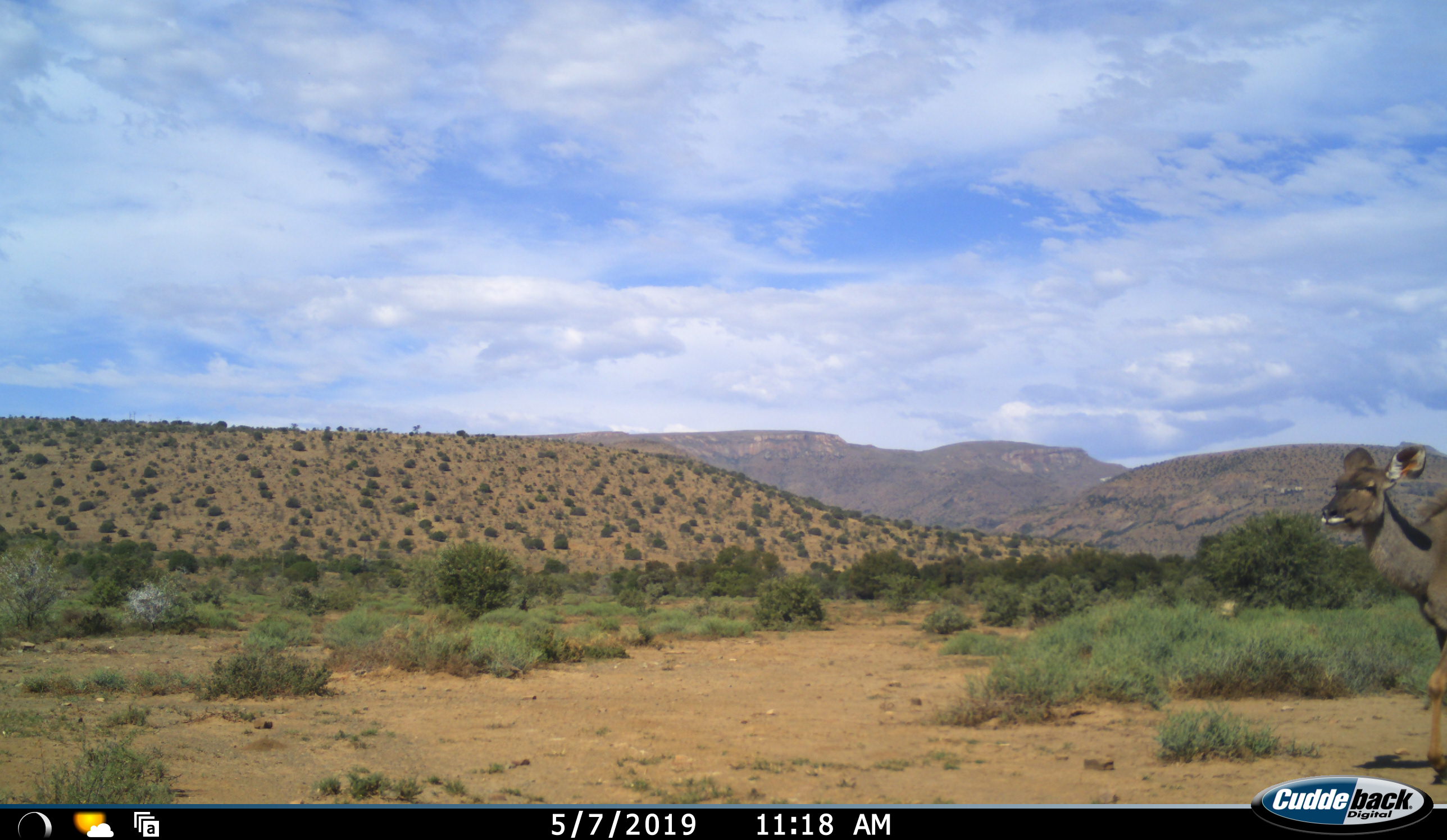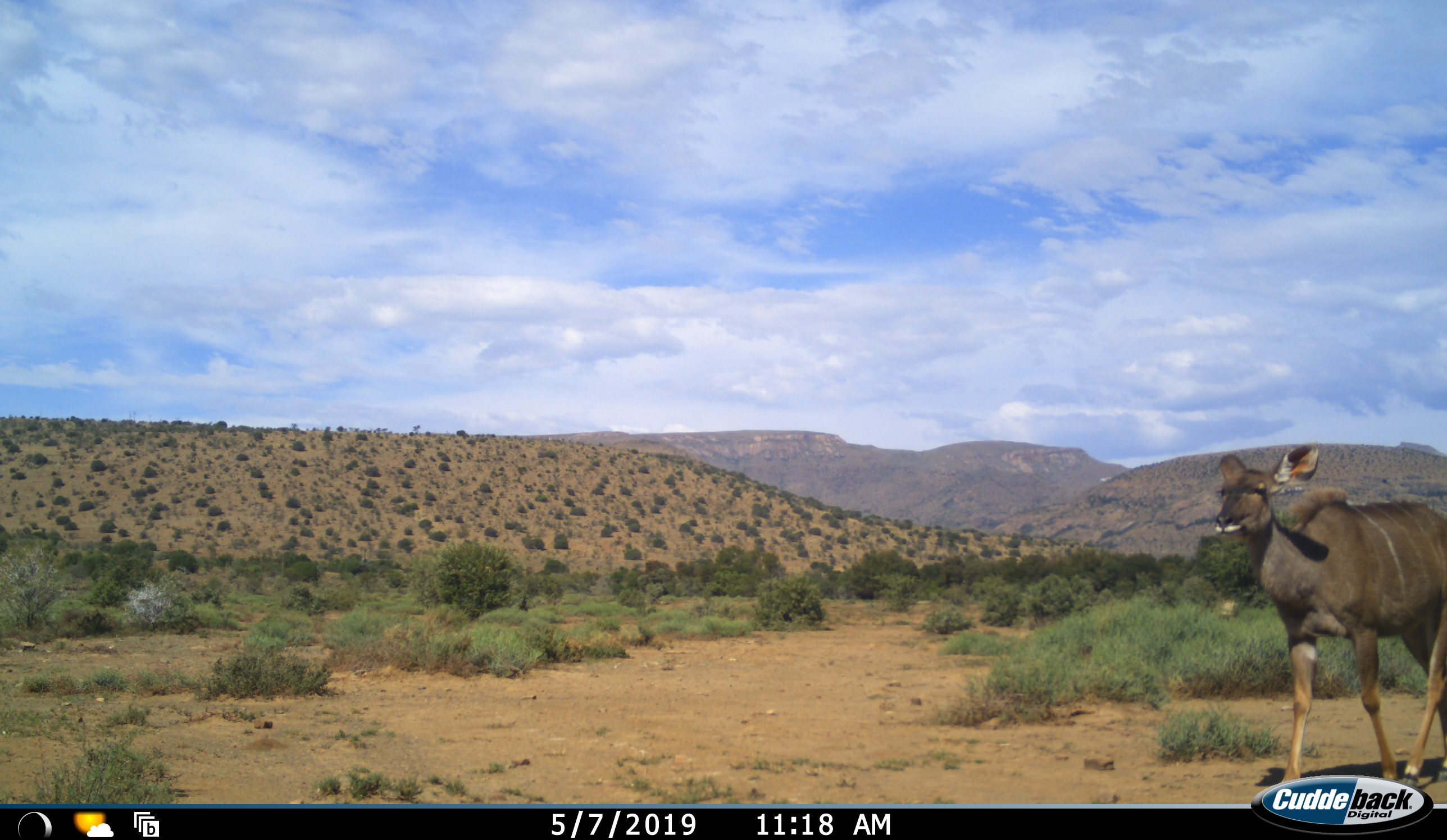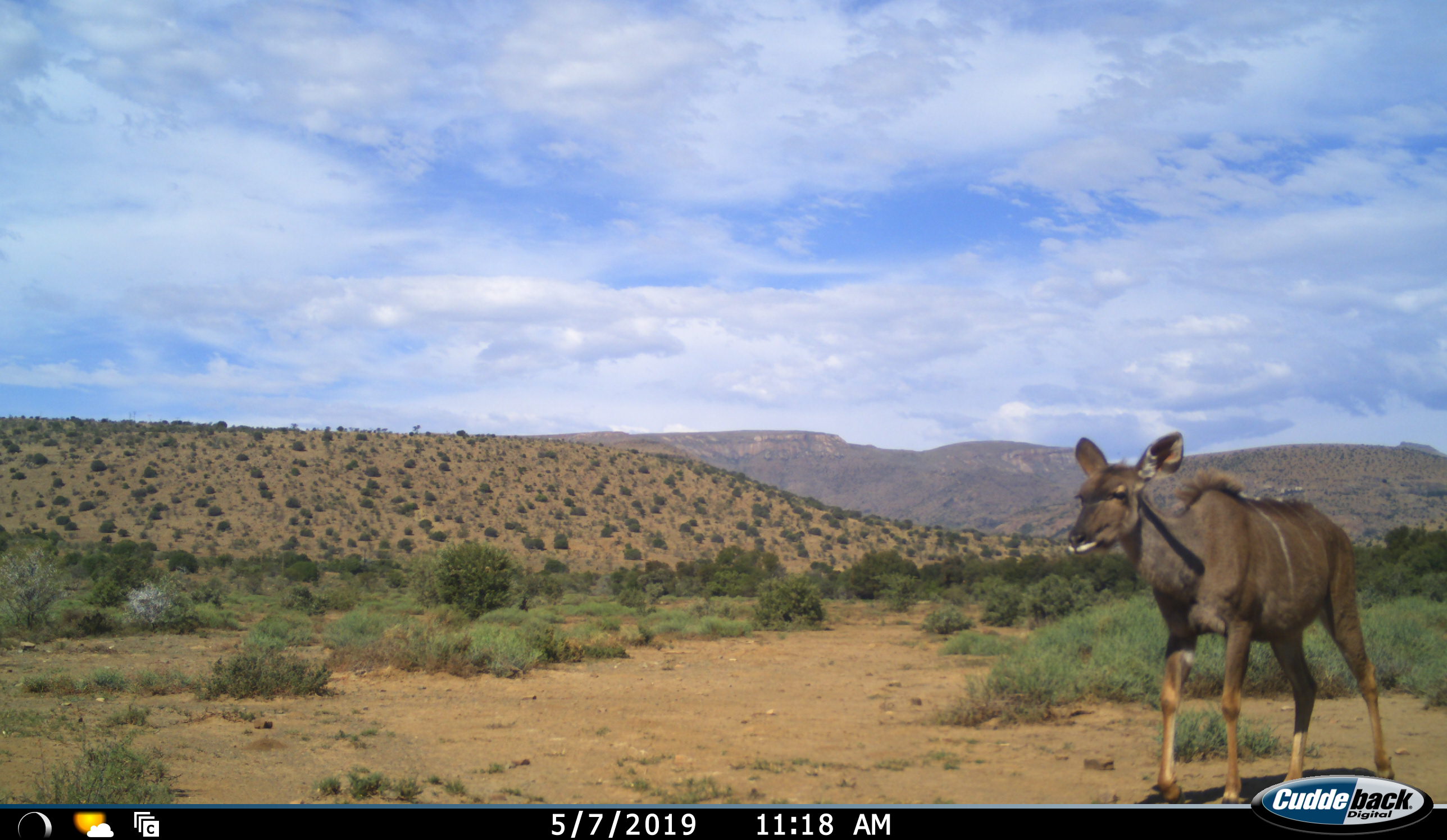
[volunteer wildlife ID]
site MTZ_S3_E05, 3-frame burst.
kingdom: Animalia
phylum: Chordata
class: Mammalia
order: Artiodactyla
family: Bovidae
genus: Tragelaphus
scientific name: Tragelaphus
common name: kudu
Kudu (Tragelaphus), count 1. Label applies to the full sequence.